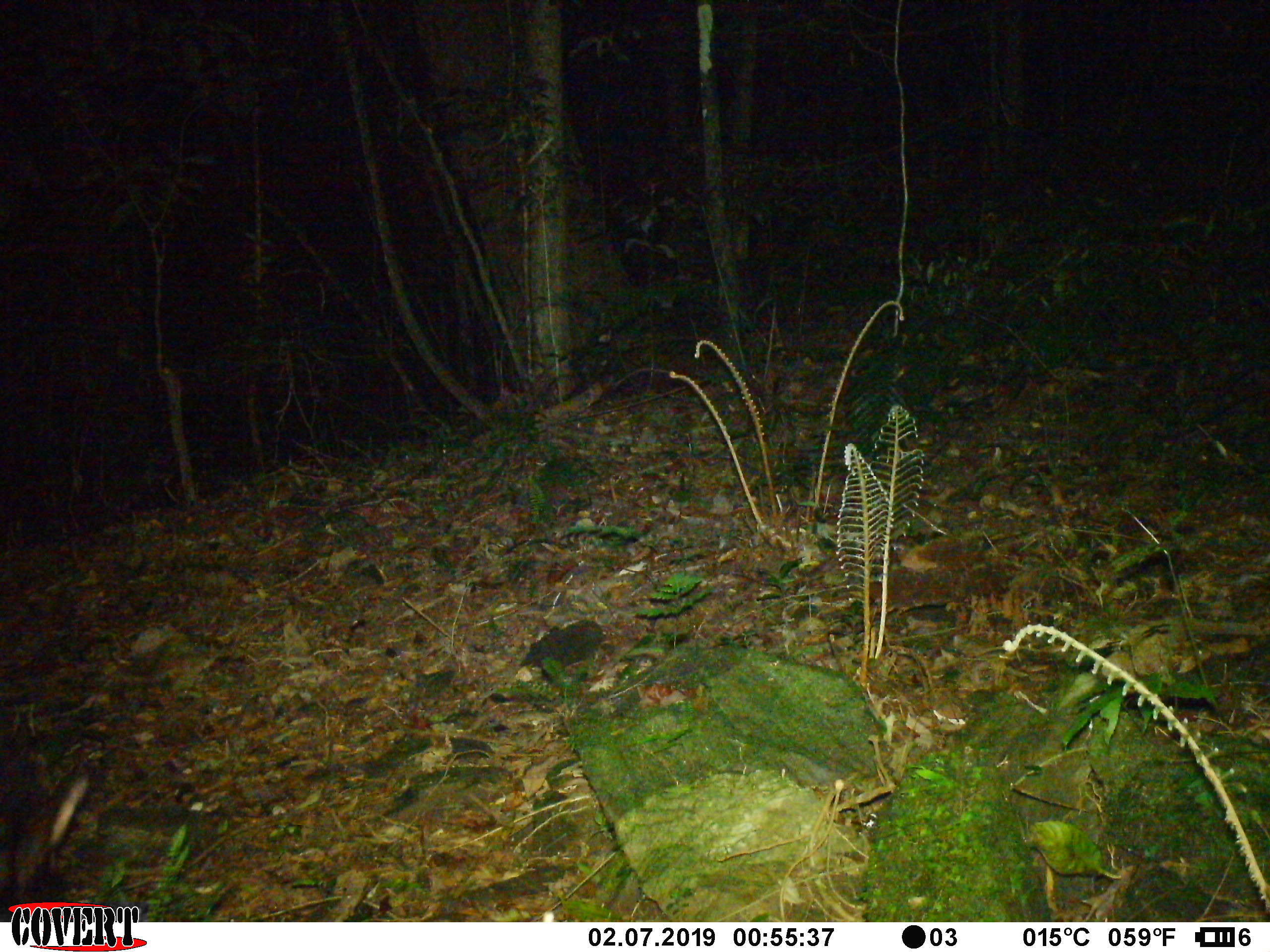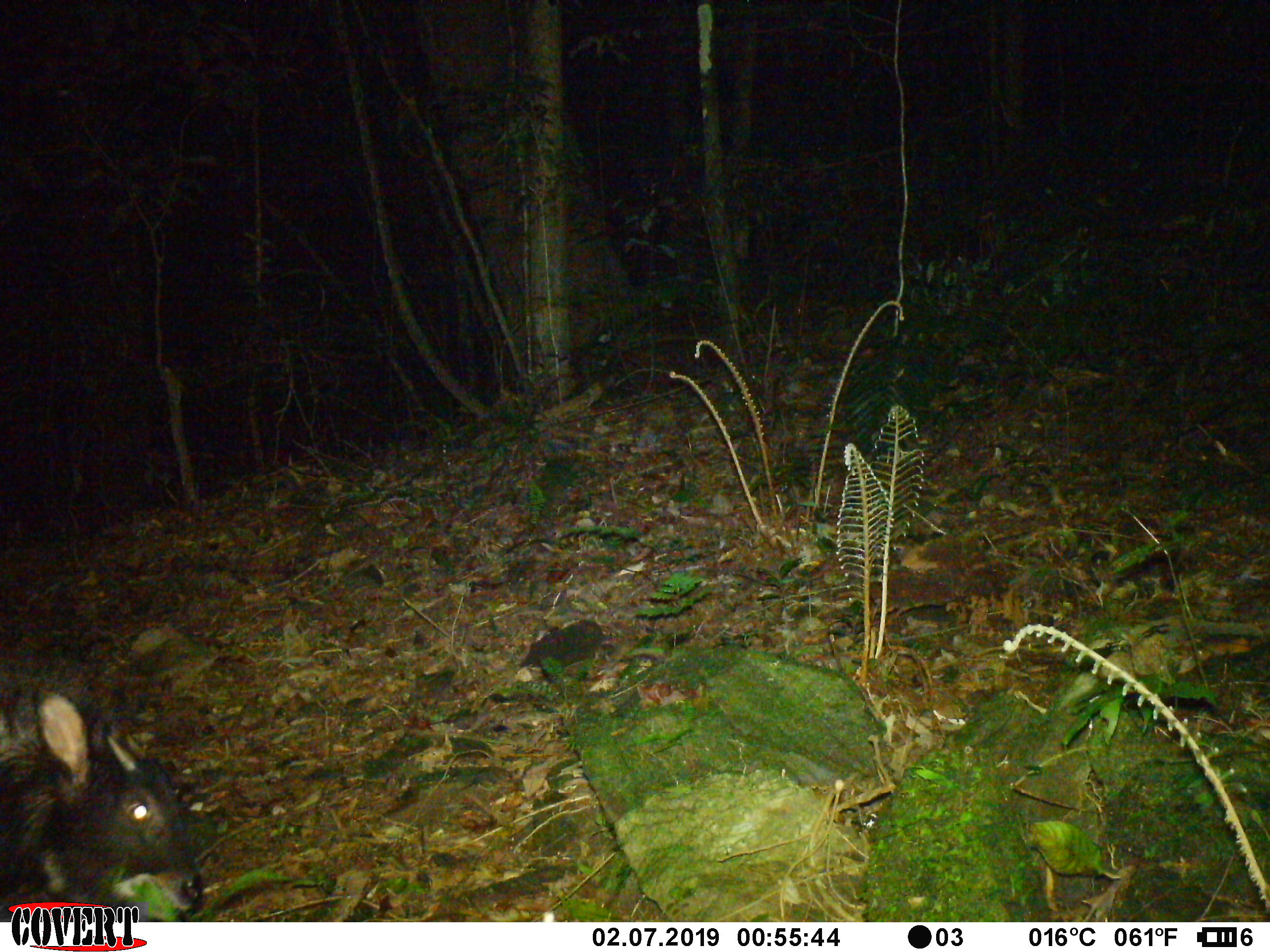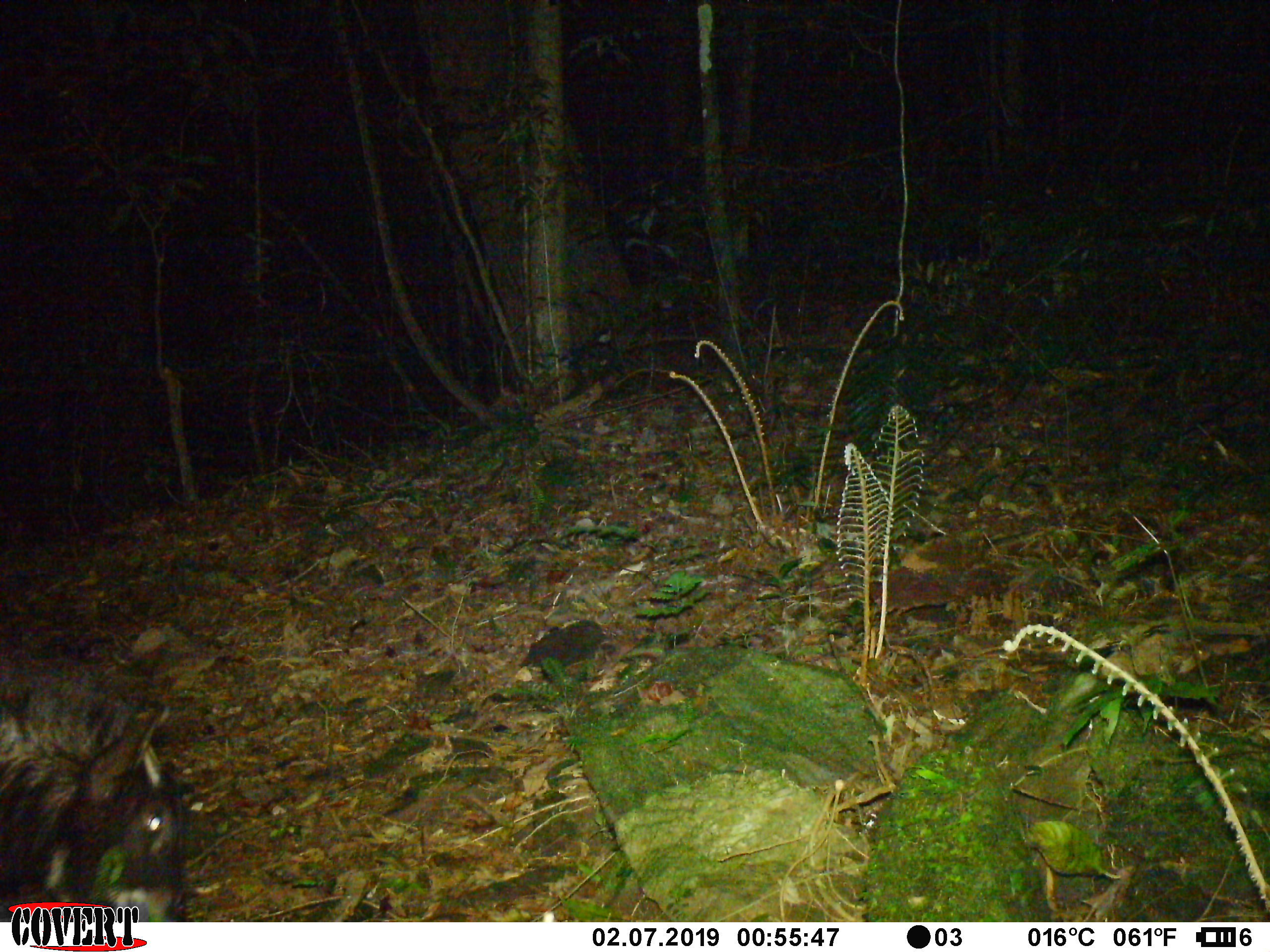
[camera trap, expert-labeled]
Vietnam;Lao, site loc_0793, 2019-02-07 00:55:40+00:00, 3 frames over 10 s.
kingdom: Animalia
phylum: Chordata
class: Mammalia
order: Artiodactyla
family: Bovidae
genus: Capricornis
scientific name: Capricornis sumatraensis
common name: chinese serow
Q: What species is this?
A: Chinese serow (Capricornis sumatraensis).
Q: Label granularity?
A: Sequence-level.